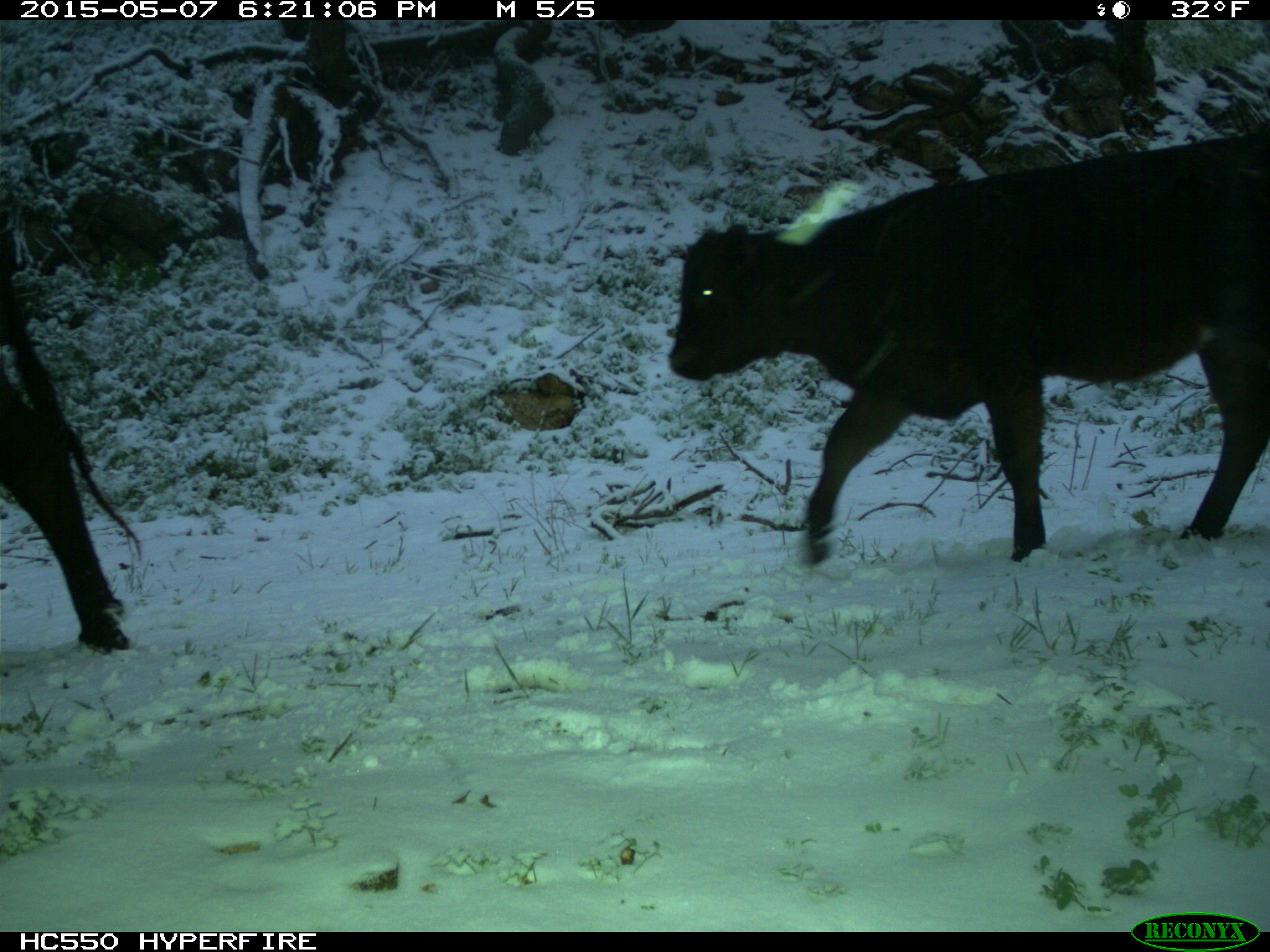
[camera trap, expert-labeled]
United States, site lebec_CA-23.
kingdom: Animalia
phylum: Chordata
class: Mammalia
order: Artiodactyla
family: Bovidae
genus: Bos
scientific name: Bos taurus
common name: domestic cow